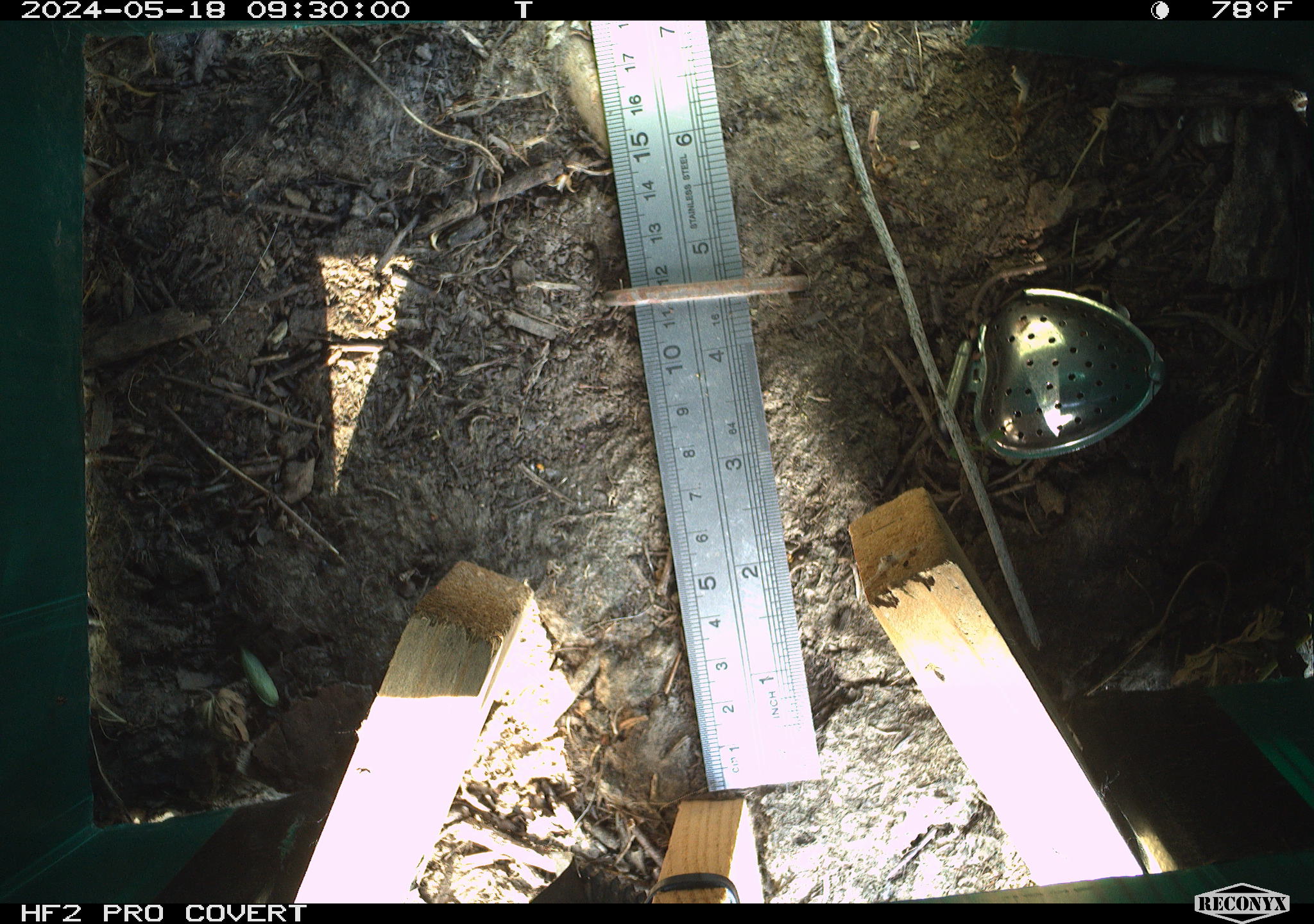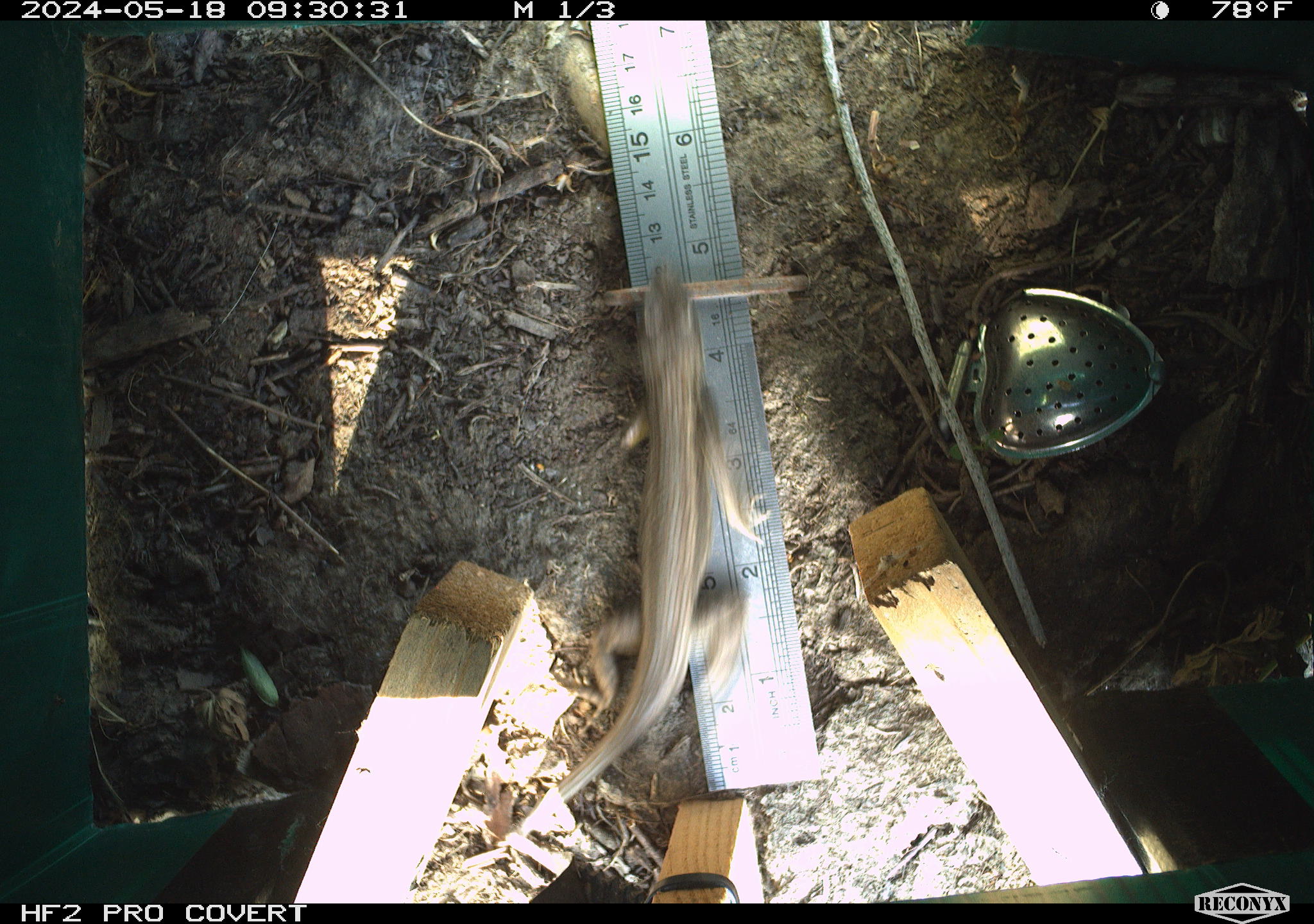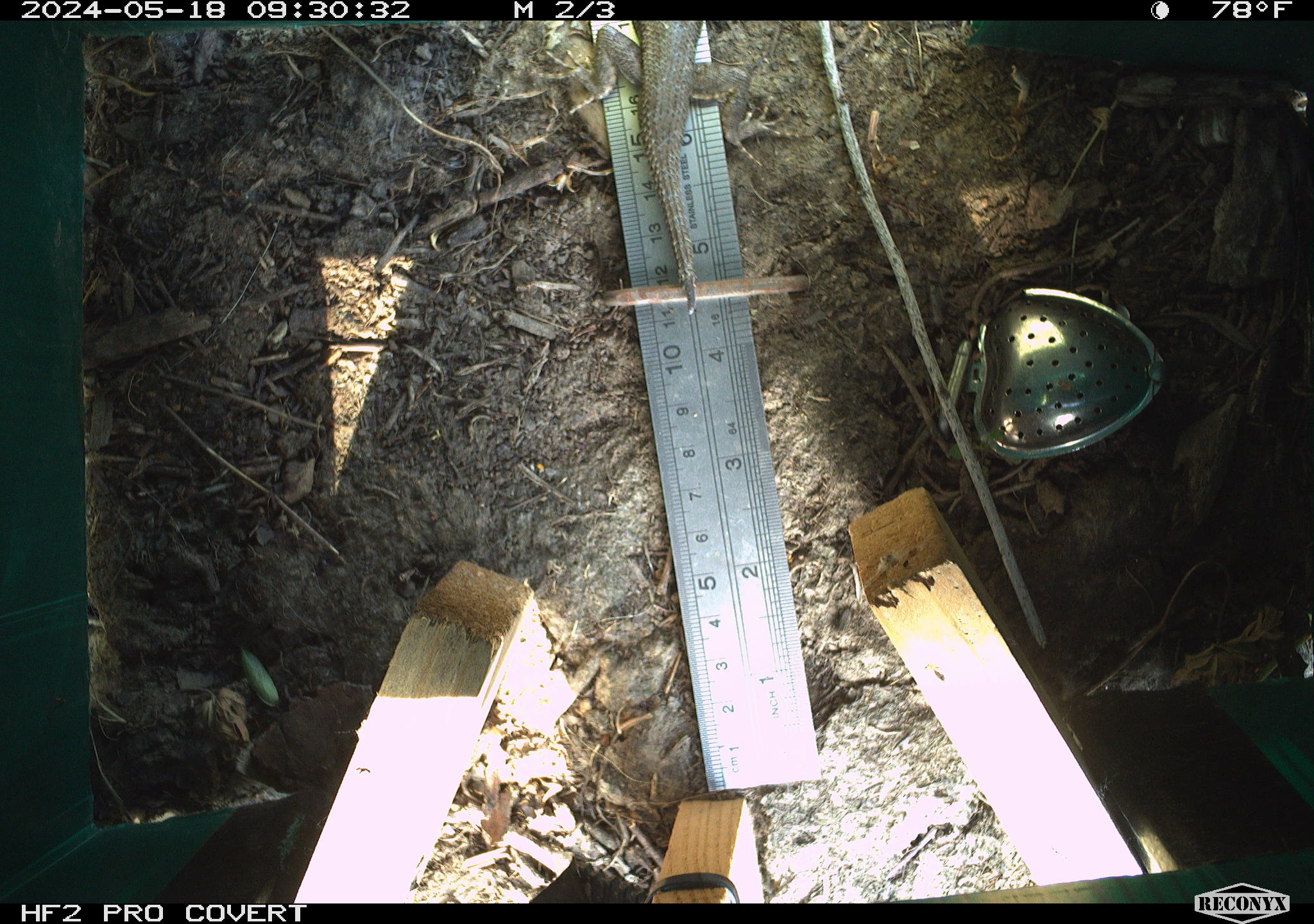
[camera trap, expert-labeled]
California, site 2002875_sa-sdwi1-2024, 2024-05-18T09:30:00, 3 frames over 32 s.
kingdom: Animalia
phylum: Chordata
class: Reptilia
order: Squamata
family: Phrynosomatidae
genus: Sceloporus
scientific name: Sceloporus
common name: spiny lizards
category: sceloporus species